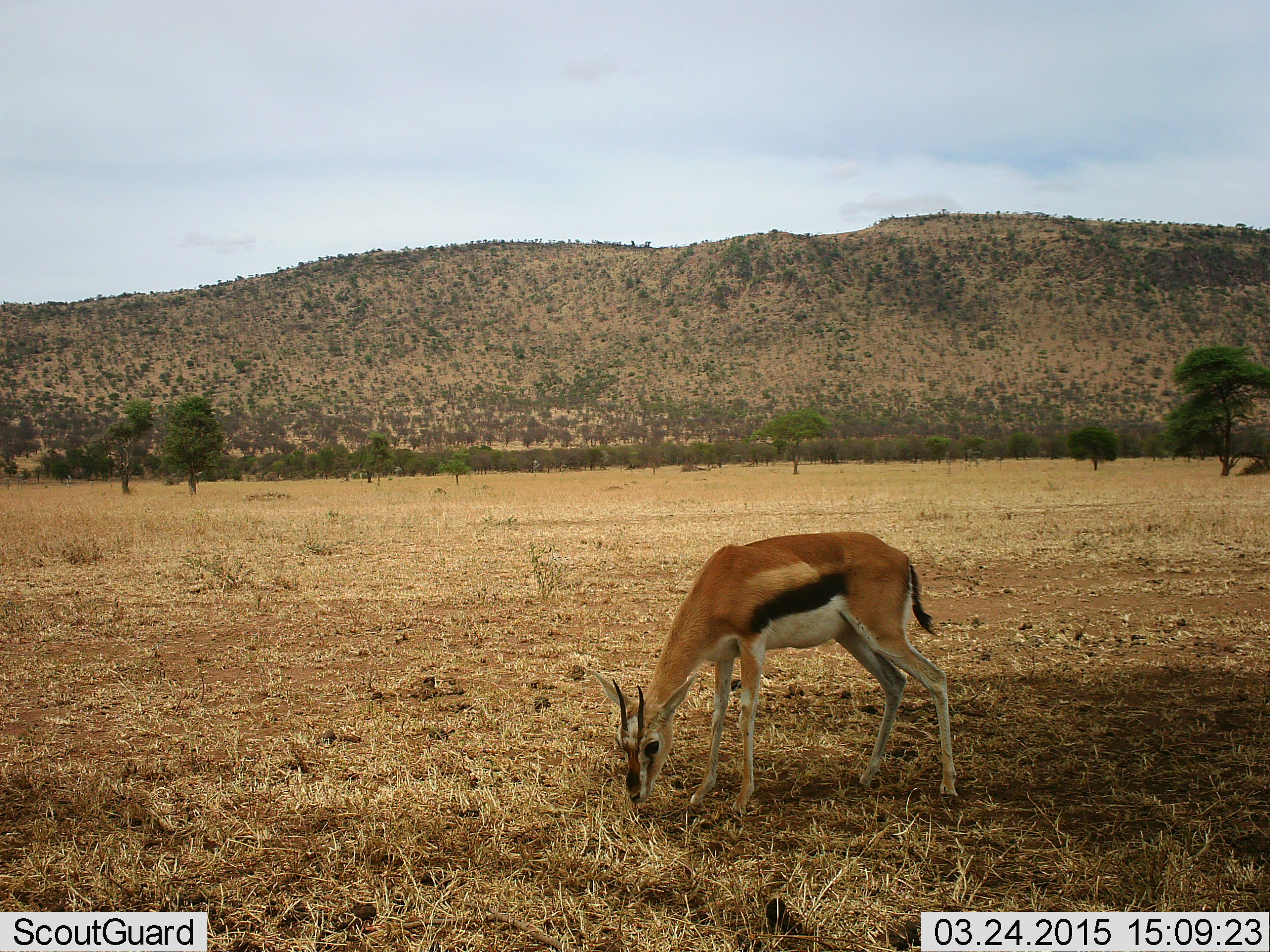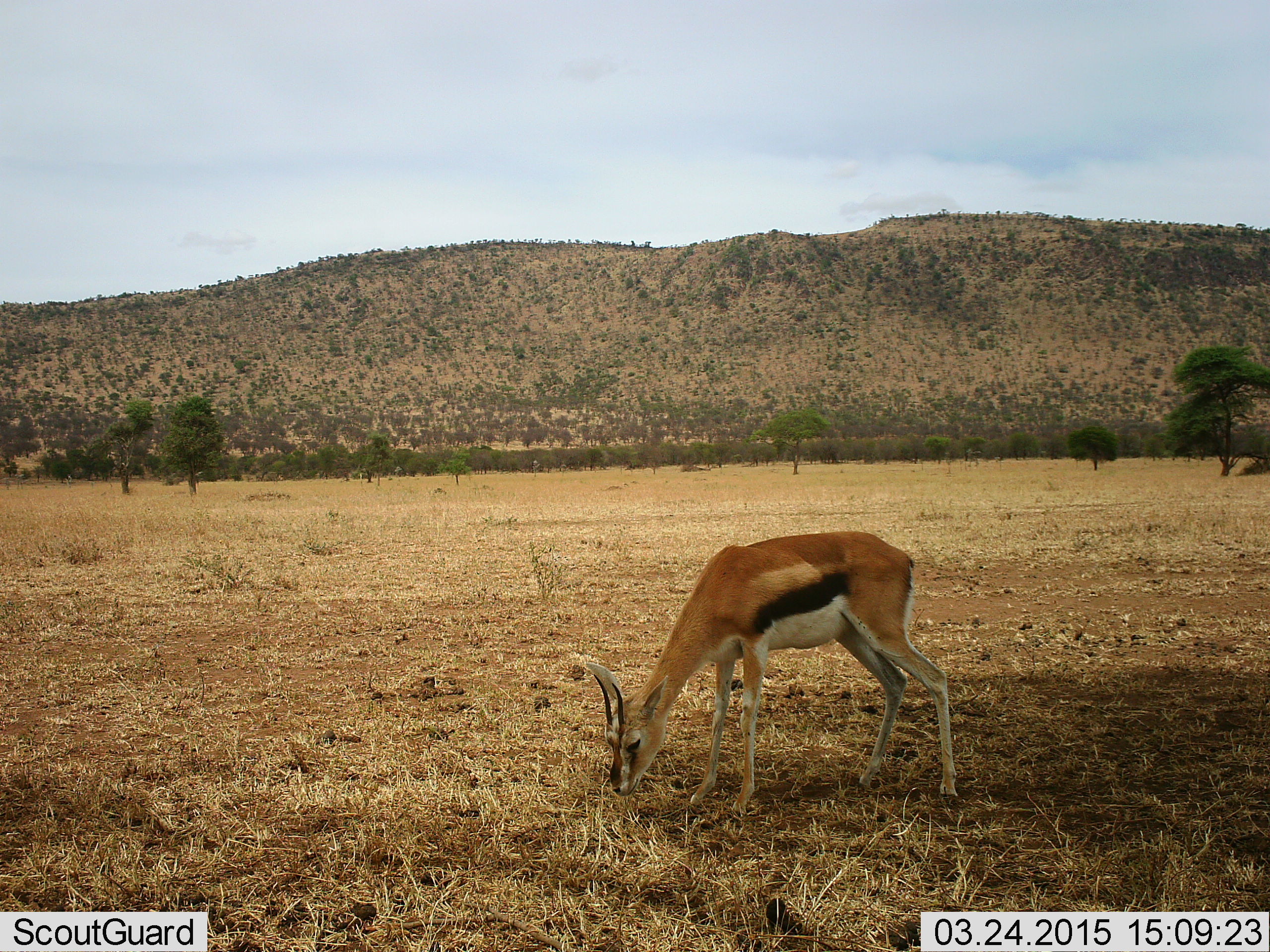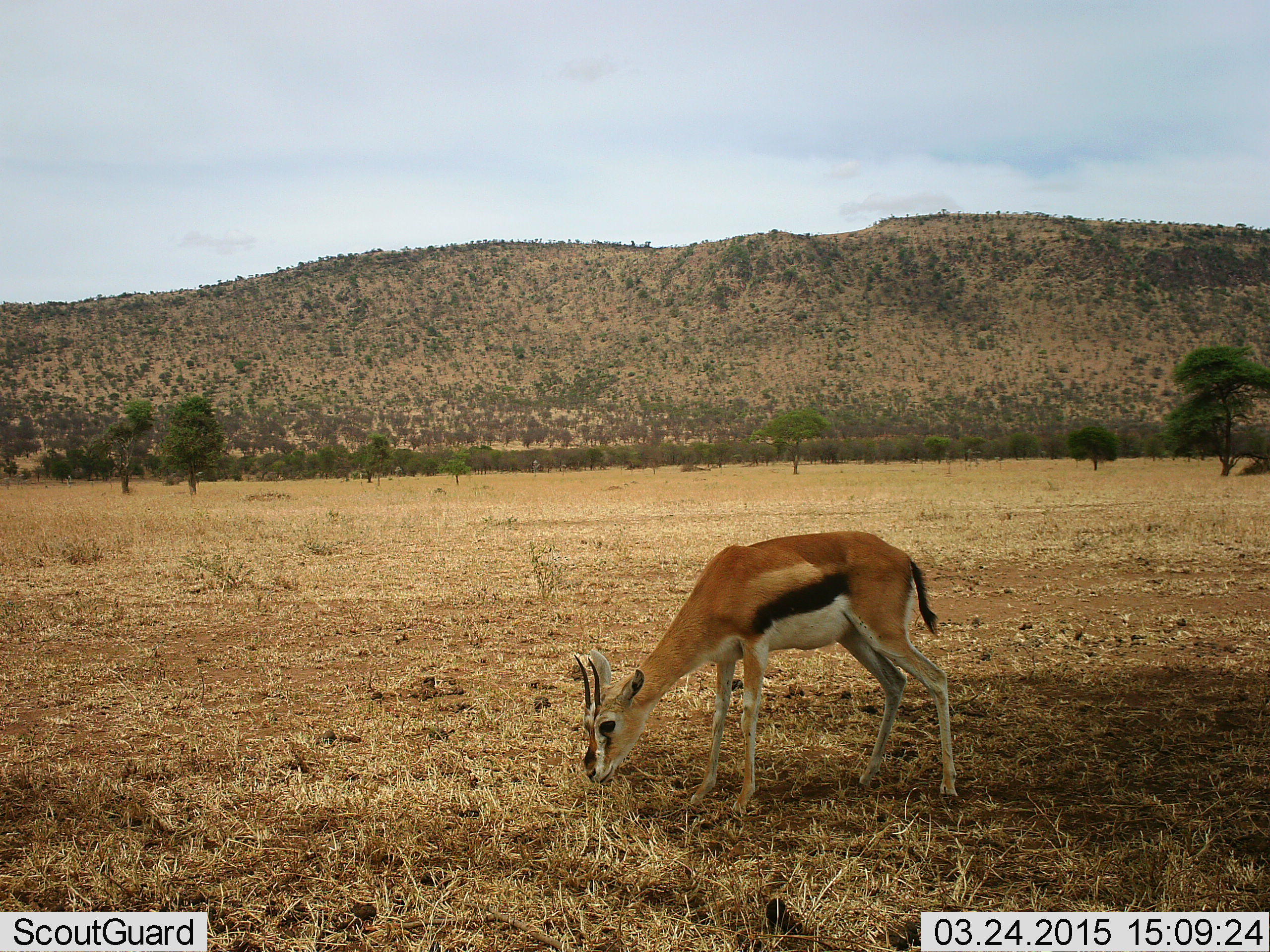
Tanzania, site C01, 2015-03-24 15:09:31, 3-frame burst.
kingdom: Animalia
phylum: Chordata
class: Mammalia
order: Artiodactyla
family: Bovidae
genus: Eudorcas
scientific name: Eudorcas thomsonii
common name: thomson's gazelle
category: gazellethomsons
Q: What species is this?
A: Gazellethomsons (thomson's gazelle) (Eudorcas thomsonii).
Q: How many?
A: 1.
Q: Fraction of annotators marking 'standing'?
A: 10%.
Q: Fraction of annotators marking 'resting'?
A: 0%.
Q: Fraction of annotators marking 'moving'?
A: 0%.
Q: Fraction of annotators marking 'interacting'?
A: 0%.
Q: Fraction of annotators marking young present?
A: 0%.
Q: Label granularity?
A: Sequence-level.